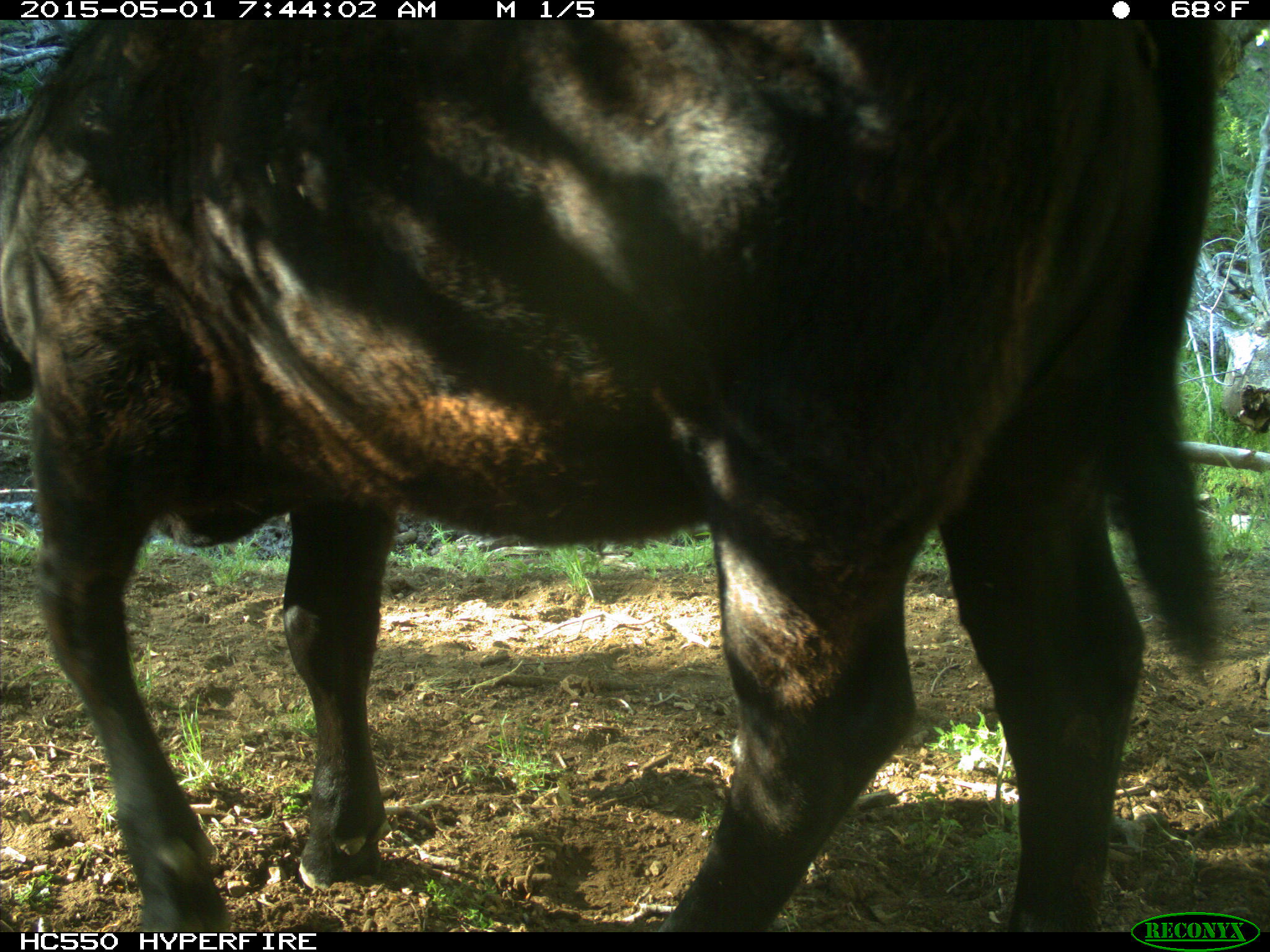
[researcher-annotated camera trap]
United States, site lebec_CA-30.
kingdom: Animalia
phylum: Chordata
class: Mammalia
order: Artiodactyla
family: Bovidae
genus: Bos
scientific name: Bos taurus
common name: domestic cow